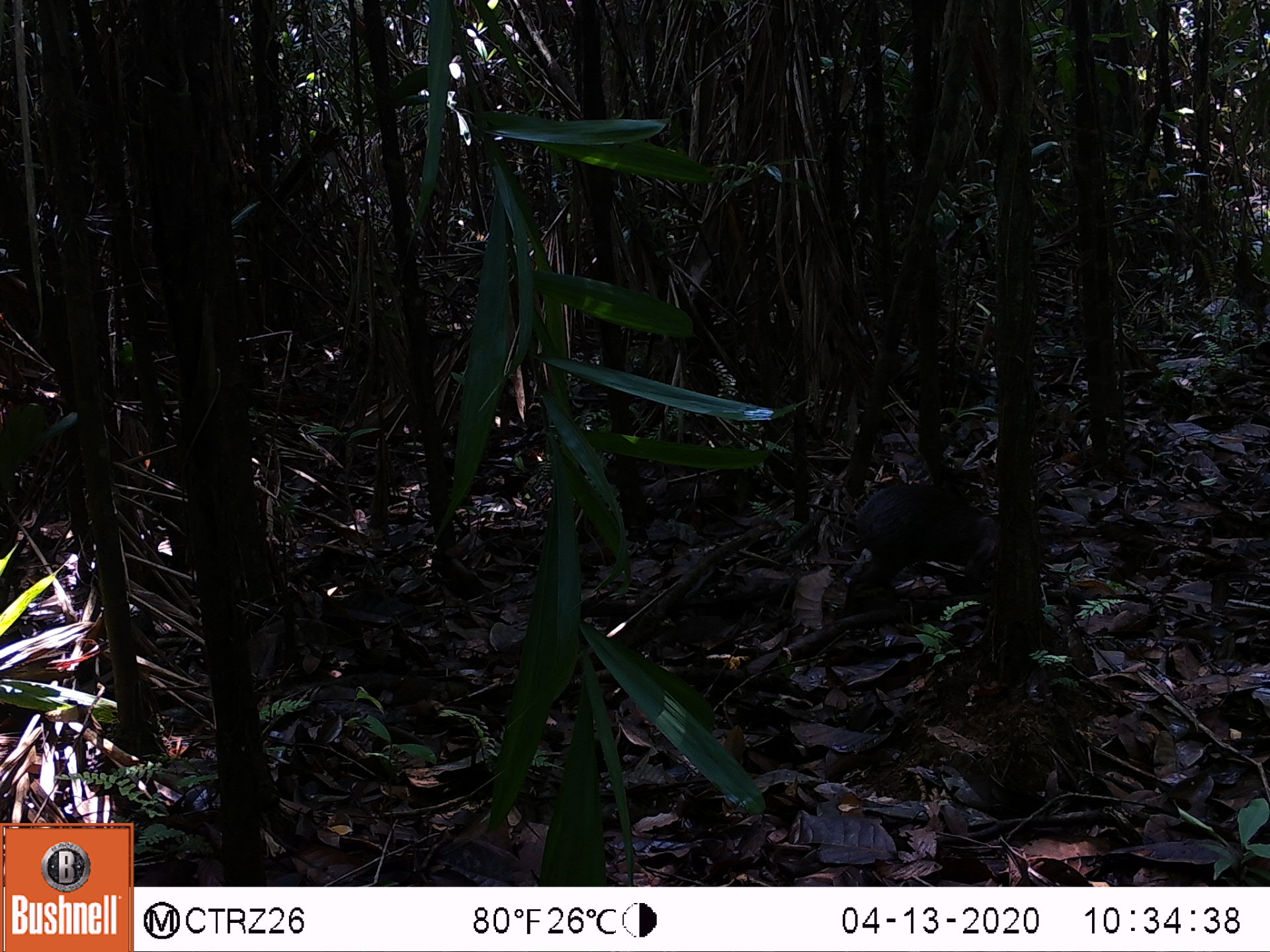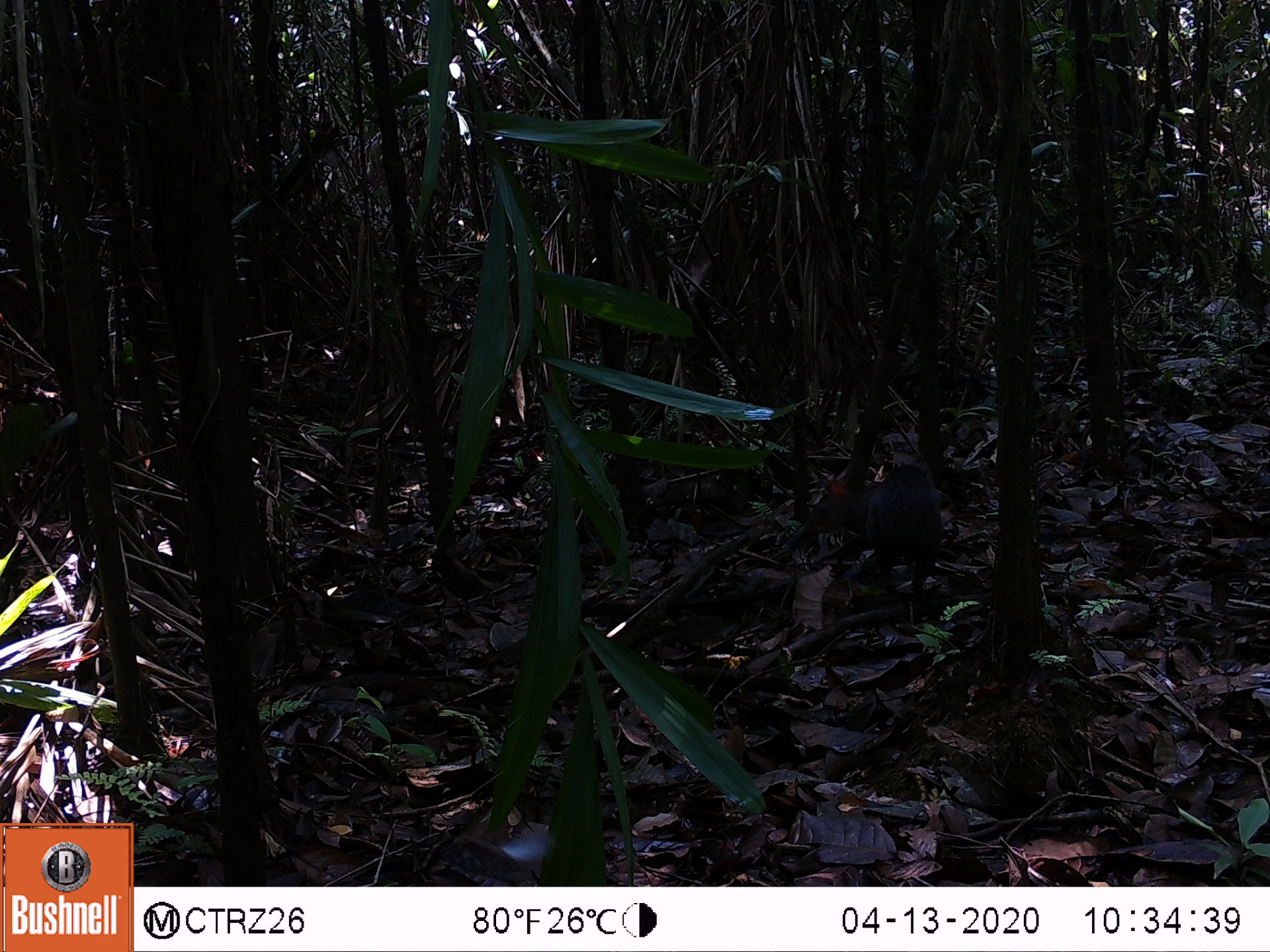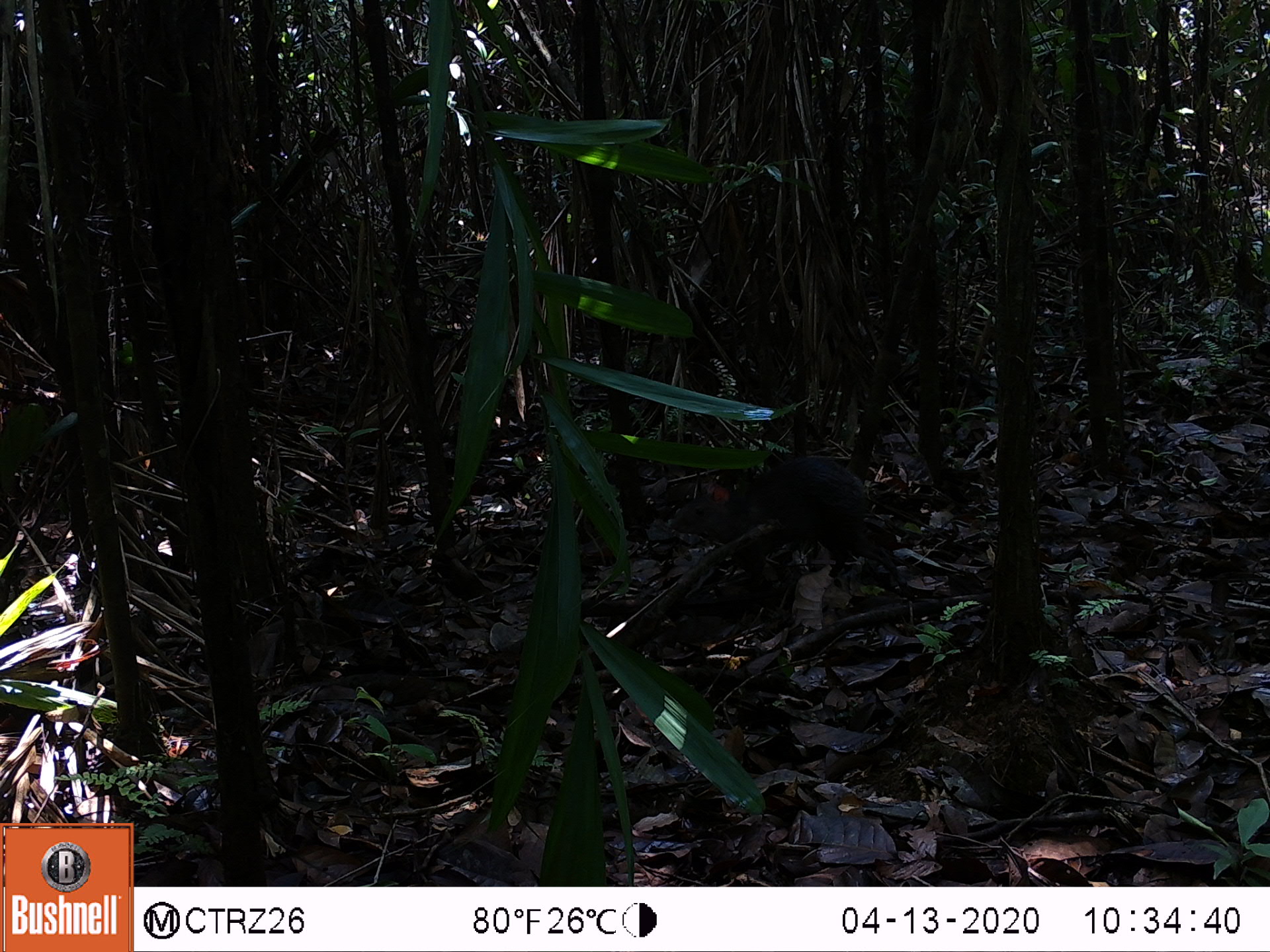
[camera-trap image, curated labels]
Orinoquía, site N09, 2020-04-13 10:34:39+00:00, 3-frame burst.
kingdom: Animalia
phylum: Chordata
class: Mammalia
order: Rodentia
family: Dasyproctidae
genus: Dasyprocta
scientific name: Dasyprocta fuliginosa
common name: black agouti